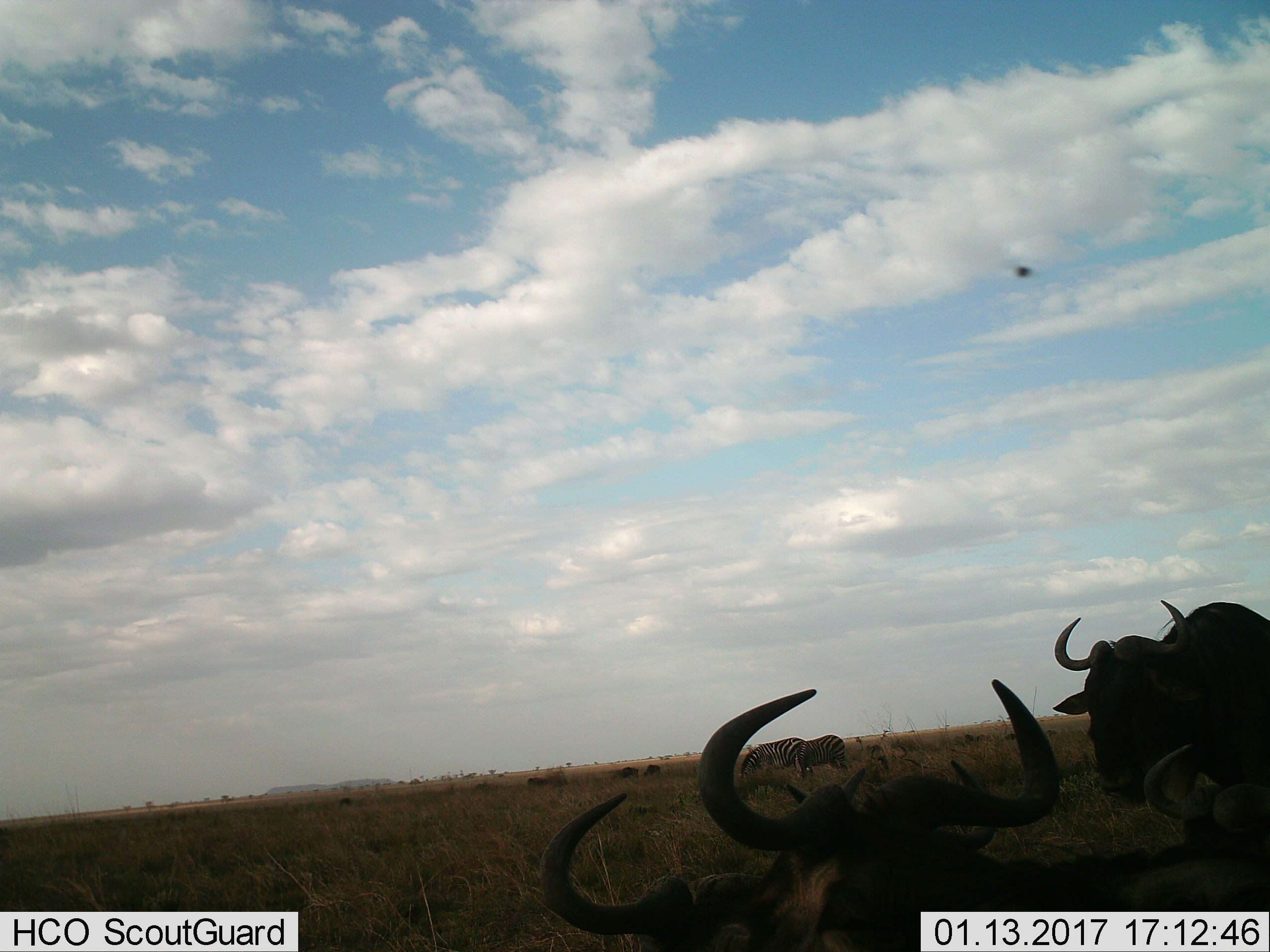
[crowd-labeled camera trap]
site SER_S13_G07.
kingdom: Animalia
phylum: Chordata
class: Mammalia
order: Artiodactyla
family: Bovidae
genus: Syncerus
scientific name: Syncerus caffer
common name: african buffalo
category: buffalo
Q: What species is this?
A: Buffalo (african buffalo) (Syncerus caffer).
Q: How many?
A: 4.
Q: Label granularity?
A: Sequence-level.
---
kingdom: Animalia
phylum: Chordata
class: Mammalia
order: Perissodactyla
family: Equidae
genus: Equus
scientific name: Equus quagga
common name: plains zebra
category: zebraplains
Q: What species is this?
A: Zebraplains (plains zebra) (Equus quagga).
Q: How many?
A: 2.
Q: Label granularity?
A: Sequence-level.